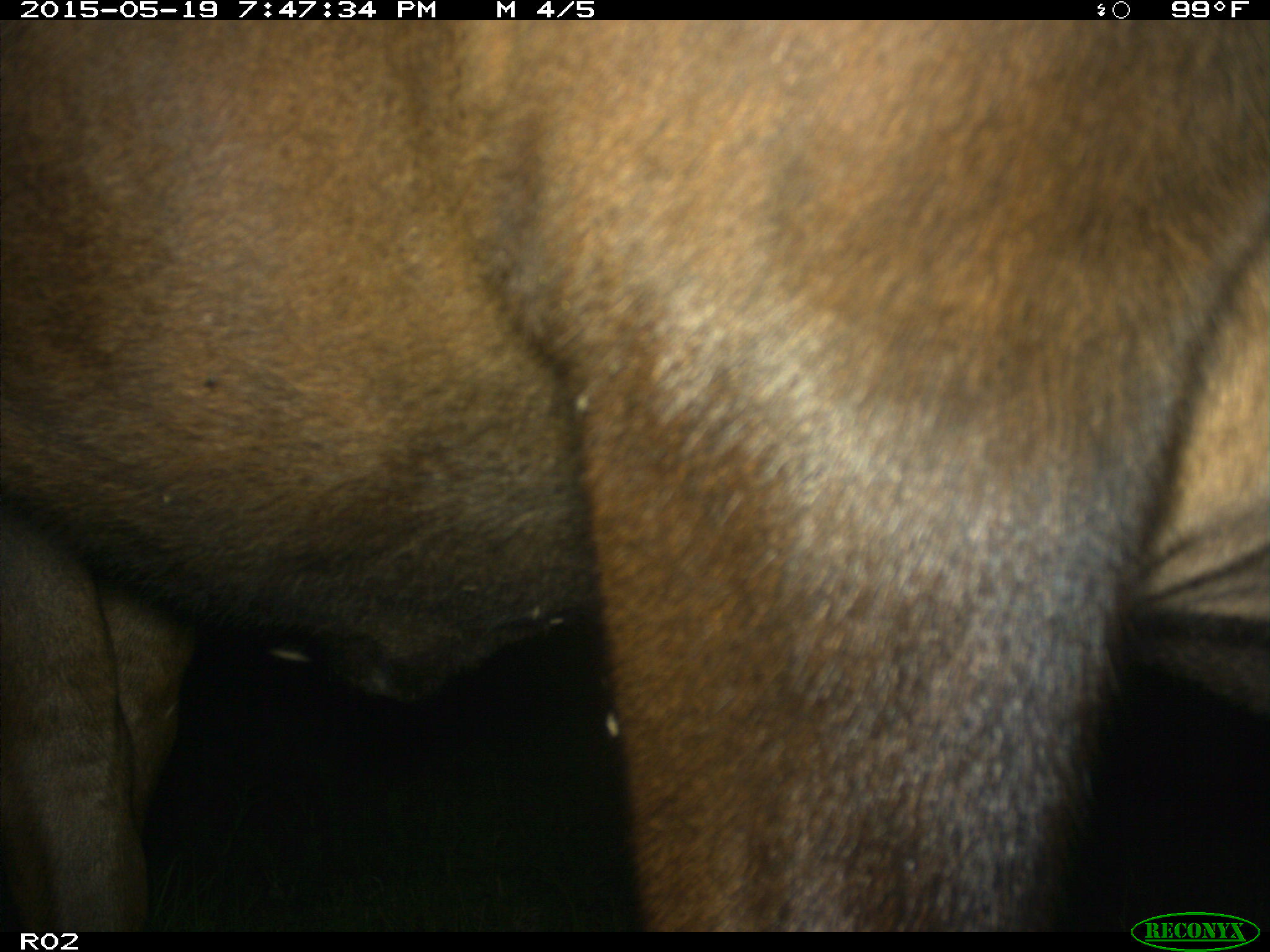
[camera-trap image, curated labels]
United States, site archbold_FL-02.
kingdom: Animalia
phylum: Chordata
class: Mammalia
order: Artiodactyla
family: Bovidae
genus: Bos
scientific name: Bos taurus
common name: domestic cow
Bos taurus (domestic cow).